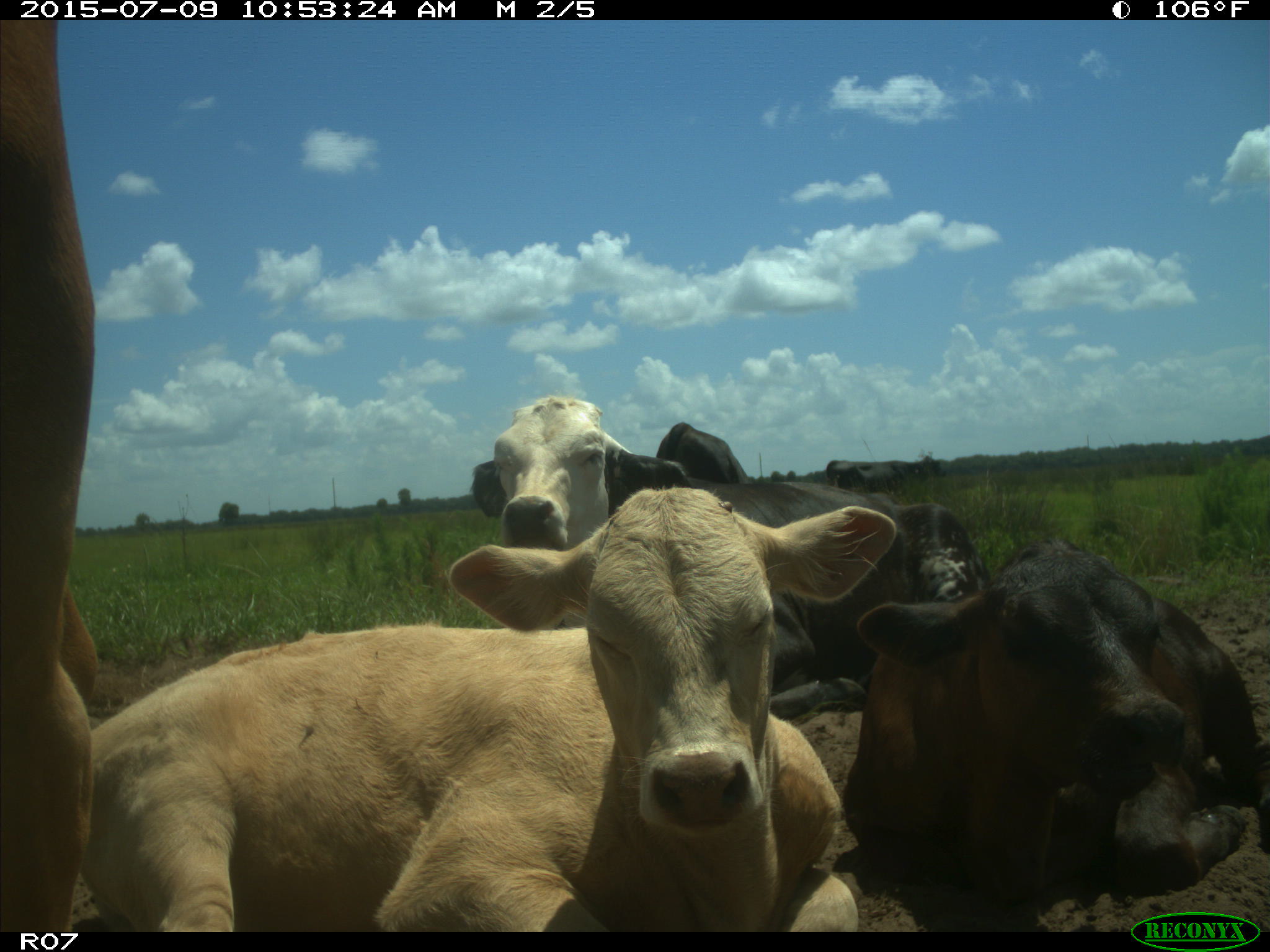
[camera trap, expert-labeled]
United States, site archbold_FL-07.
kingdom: Animalia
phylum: Chordata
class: Mammalia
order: Artiodactyla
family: Bovidae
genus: Bos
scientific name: Bos taurus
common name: domestic cow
Bos taurus (domestic cow).